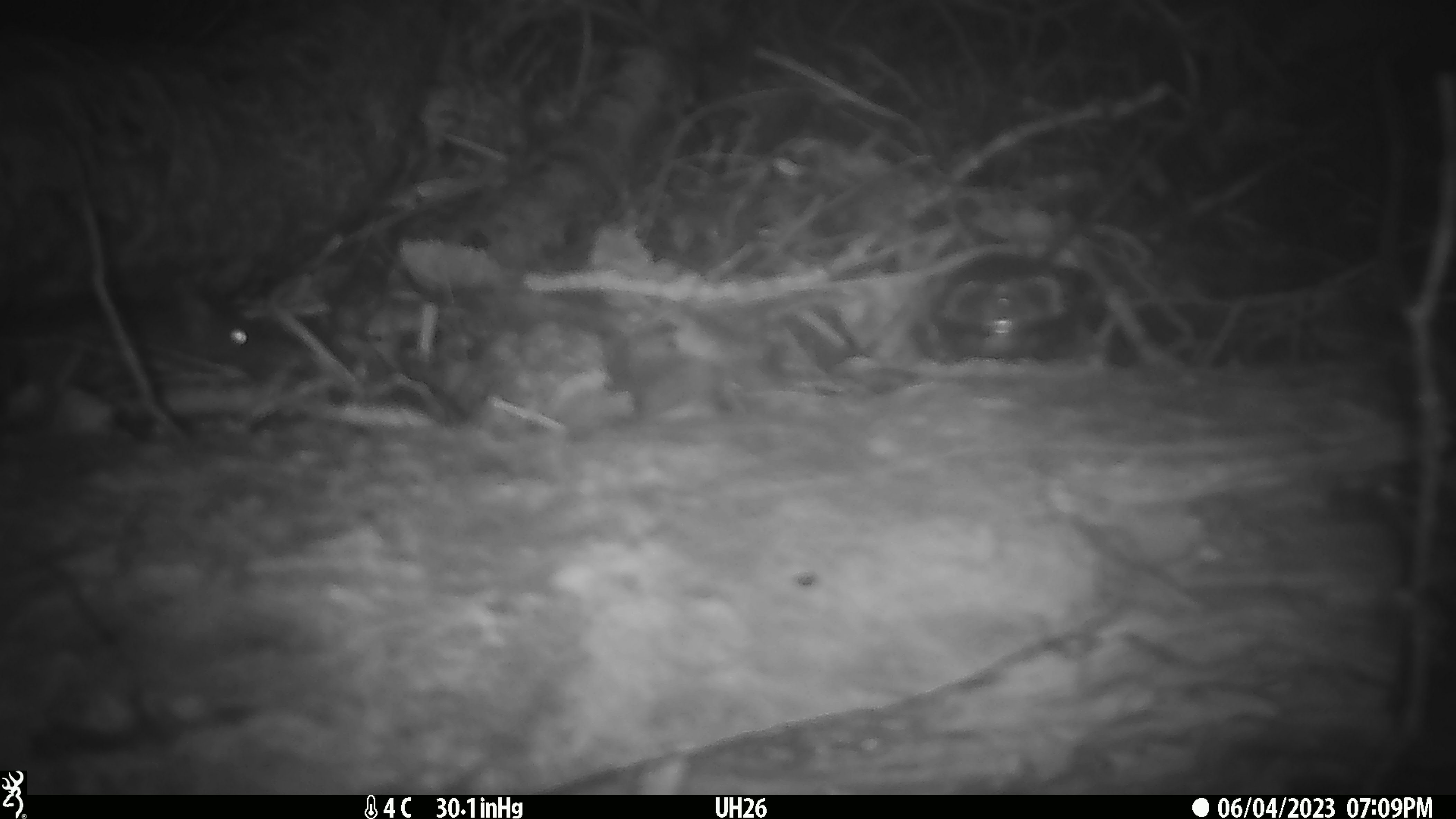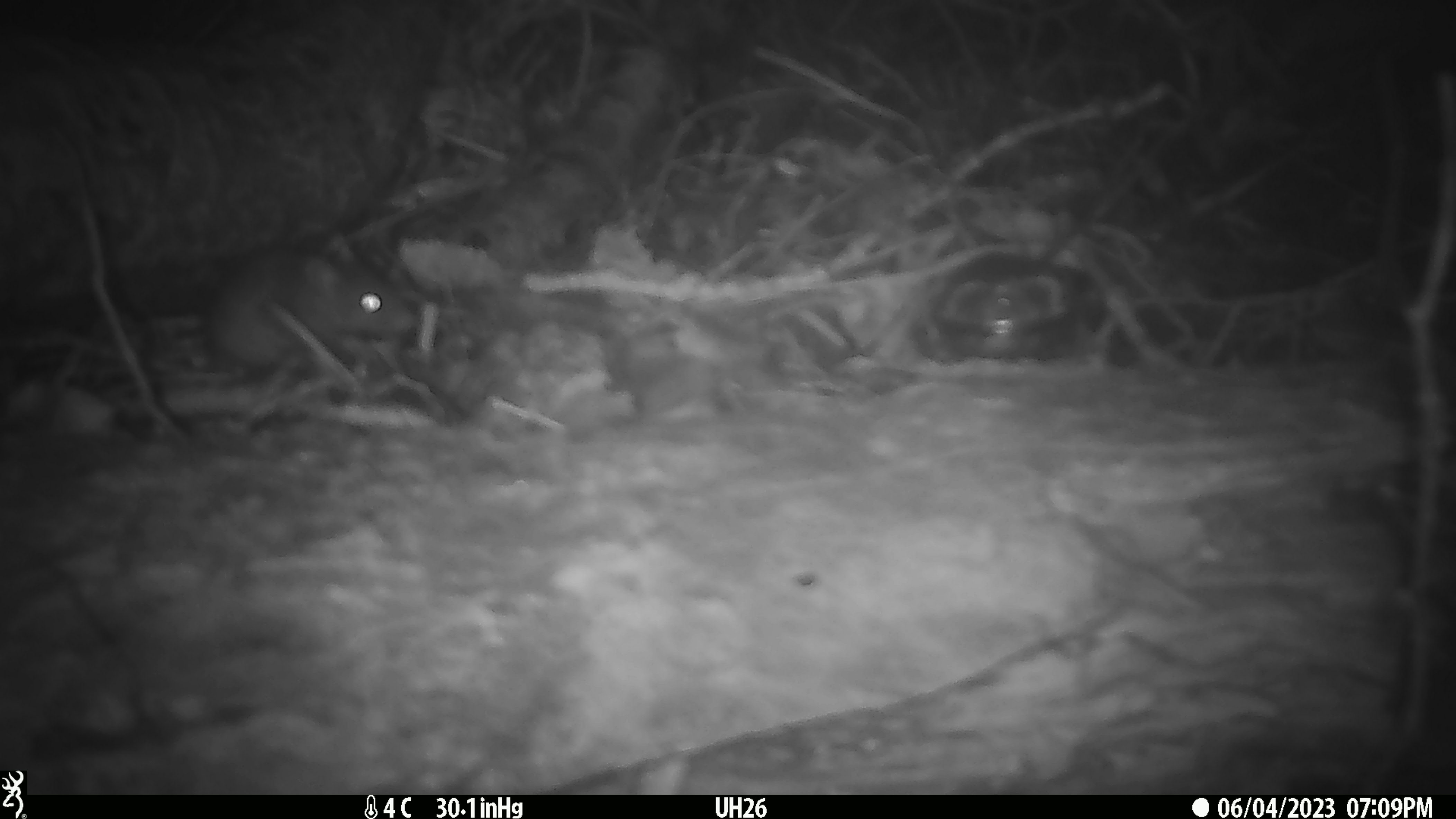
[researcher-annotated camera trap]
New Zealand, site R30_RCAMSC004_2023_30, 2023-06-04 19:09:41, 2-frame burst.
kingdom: Animalia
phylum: Chordata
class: Mammalia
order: Rodentia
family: Muridae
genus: Mus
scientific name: Mus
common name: mouse